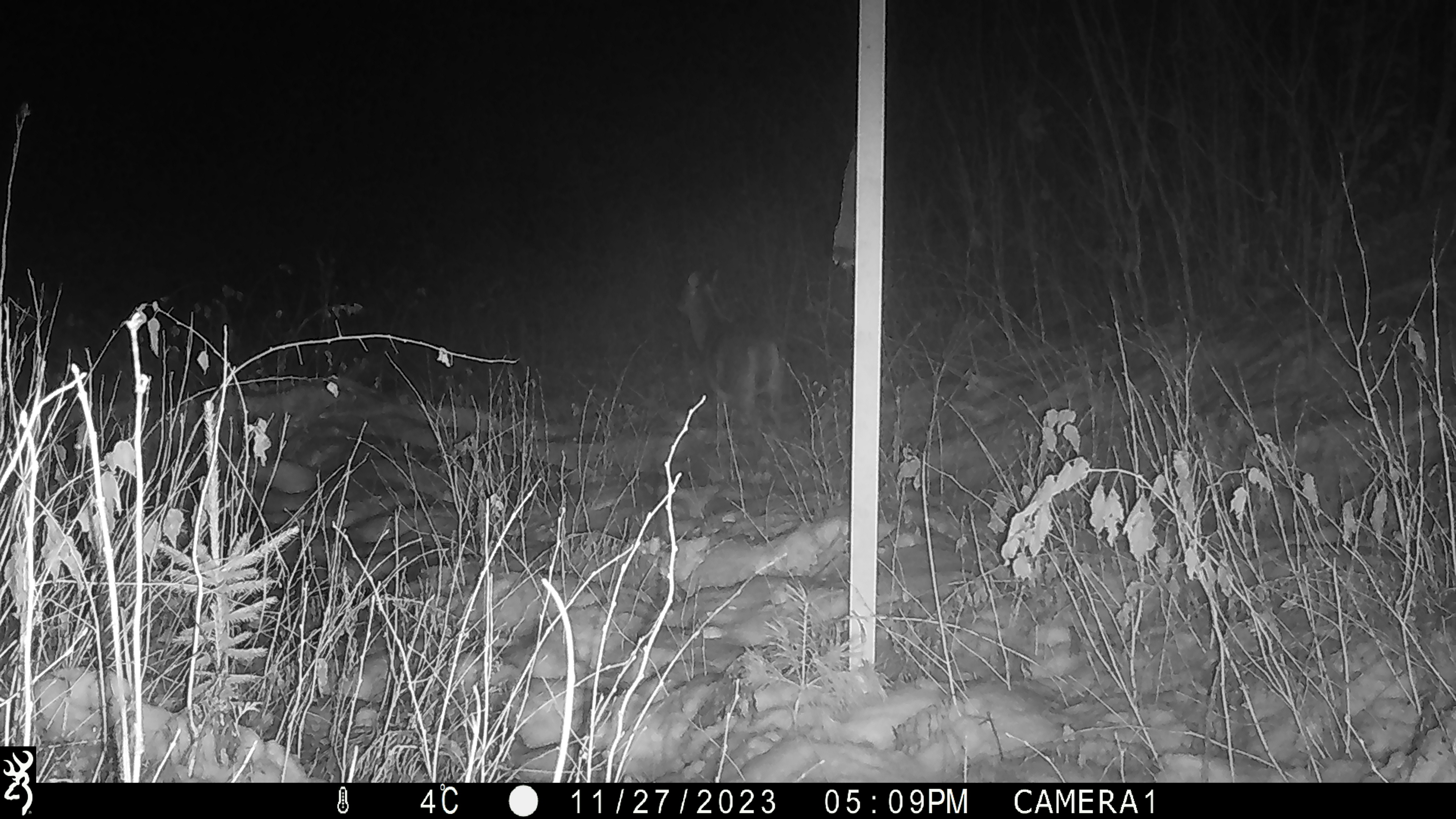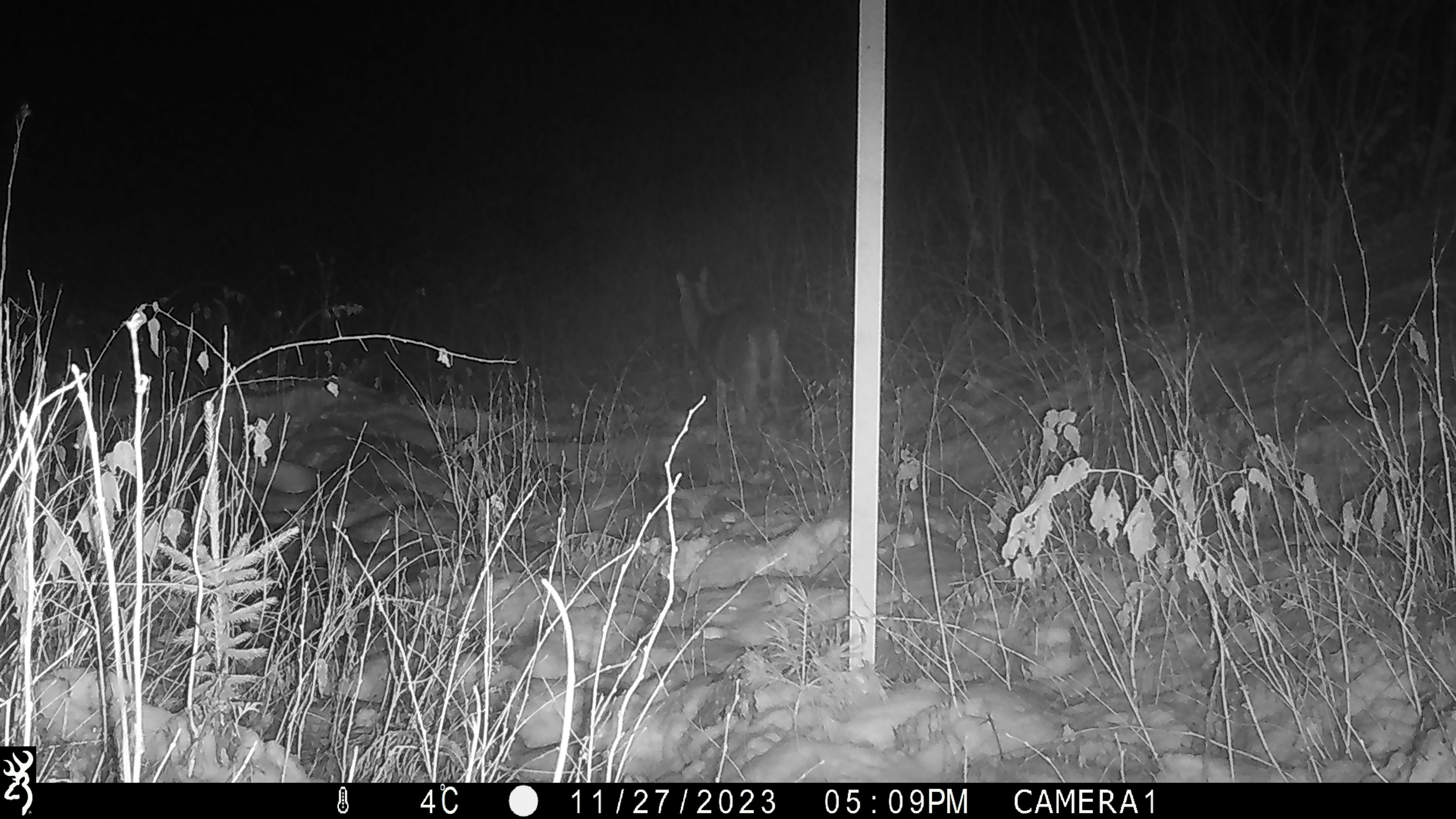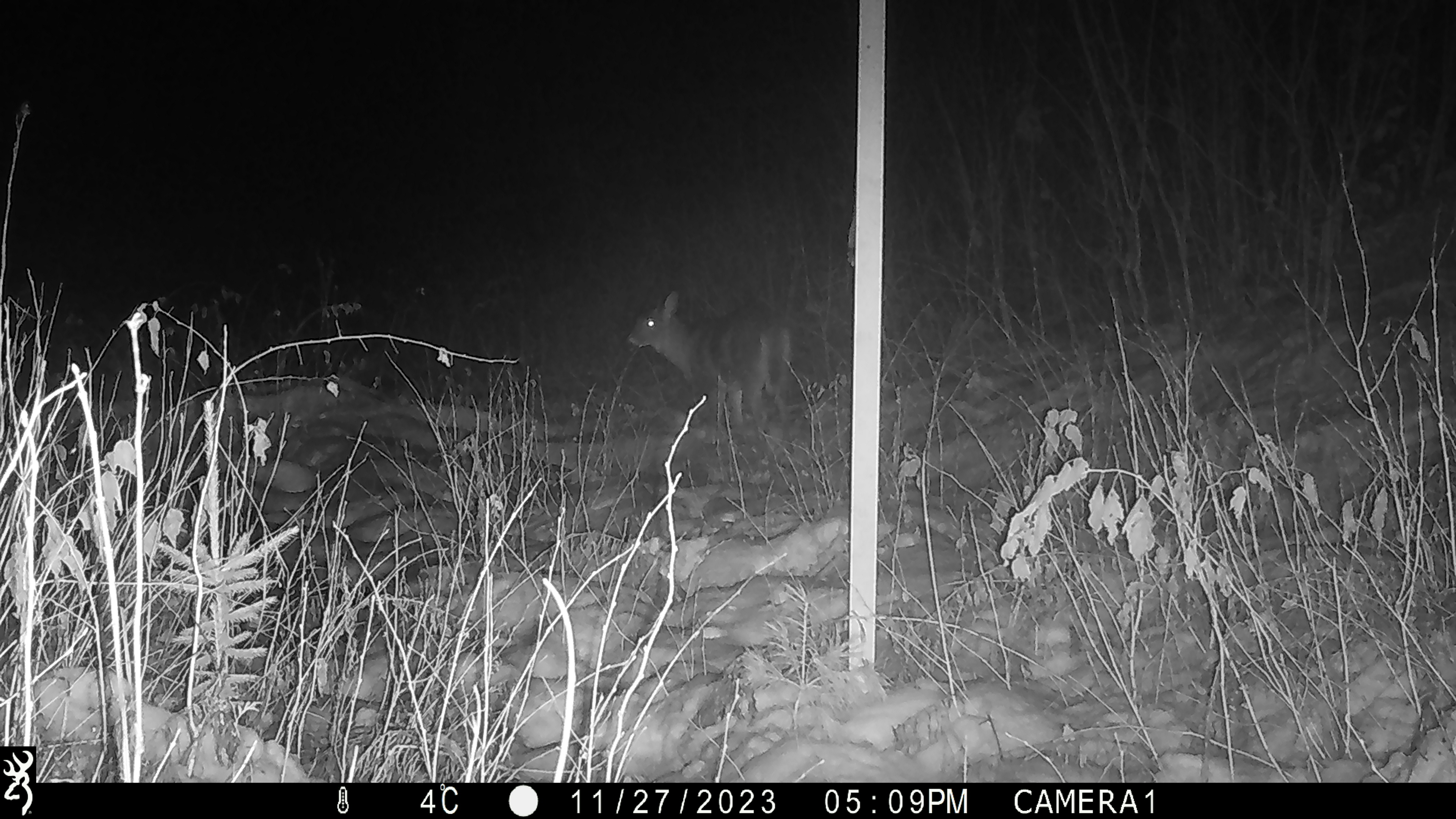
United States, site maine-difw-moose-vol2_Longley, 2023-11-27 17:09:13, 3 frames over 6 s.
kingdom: Animalia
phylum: Chordata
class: Mammalia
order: Artiodactyla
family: Cervidae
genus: Odocoileus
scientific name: Odocoileus virginianus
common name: white-tailed deer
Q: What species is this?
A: White-tailed deer (Odocoileus virginianus).